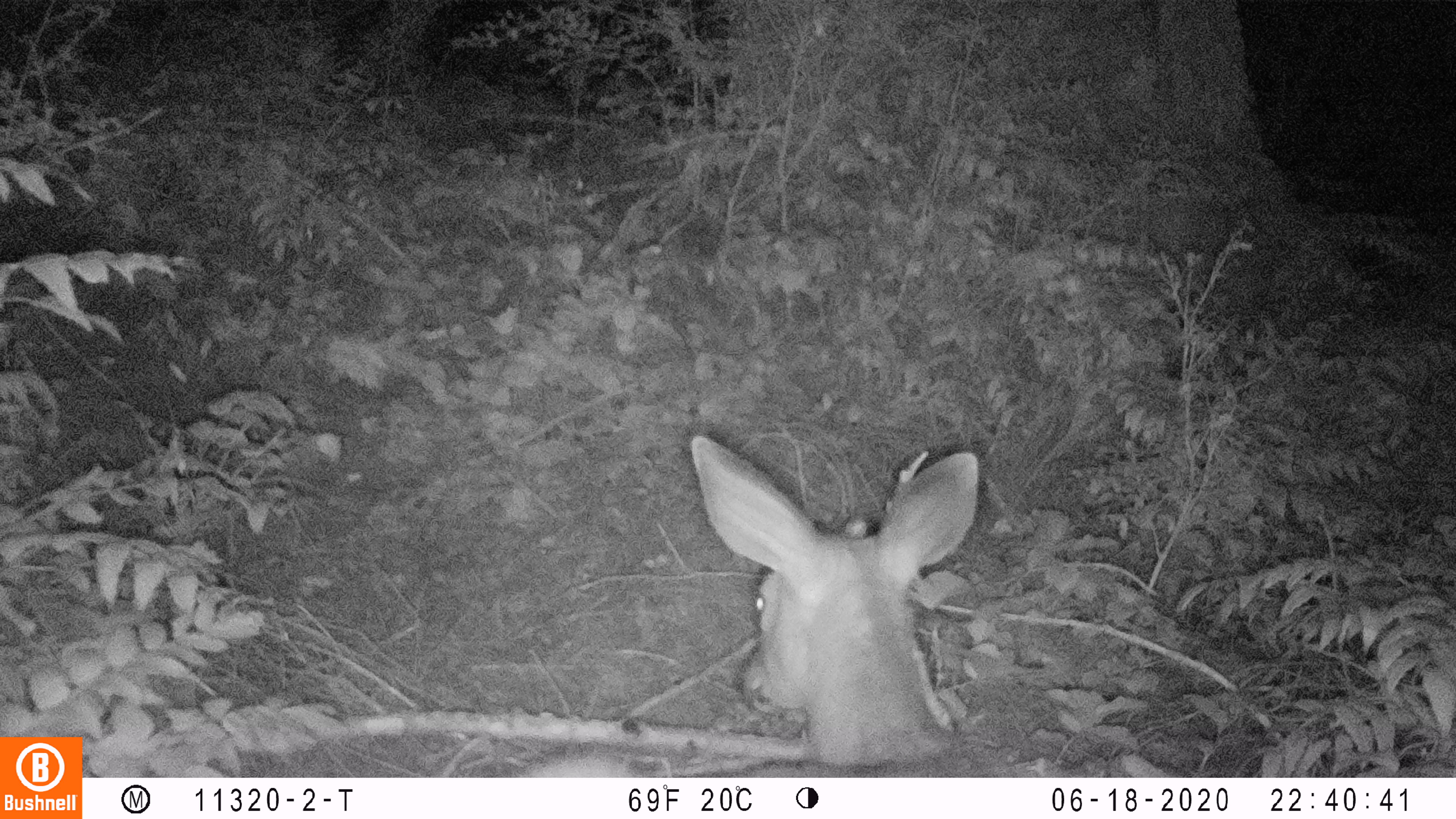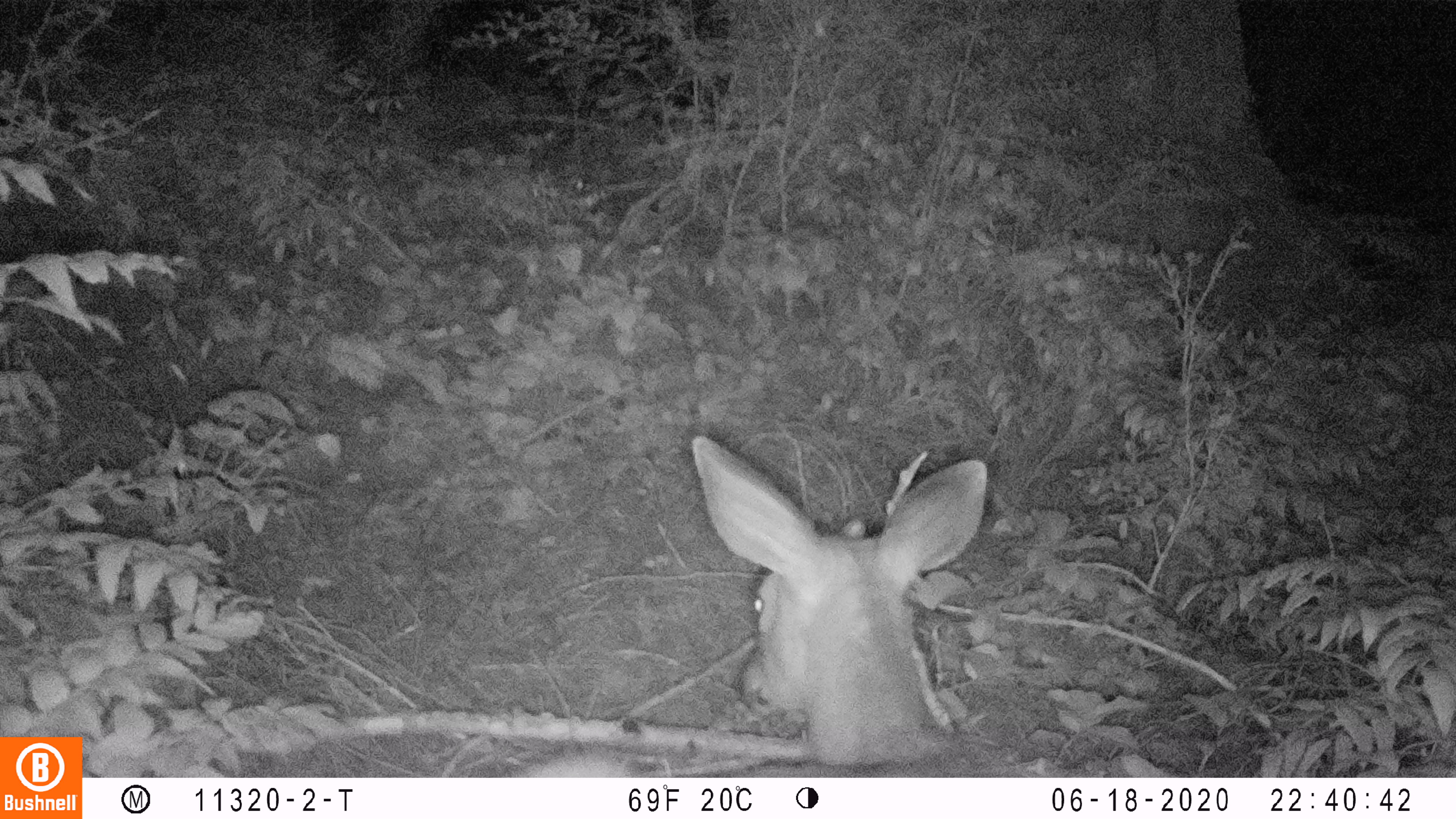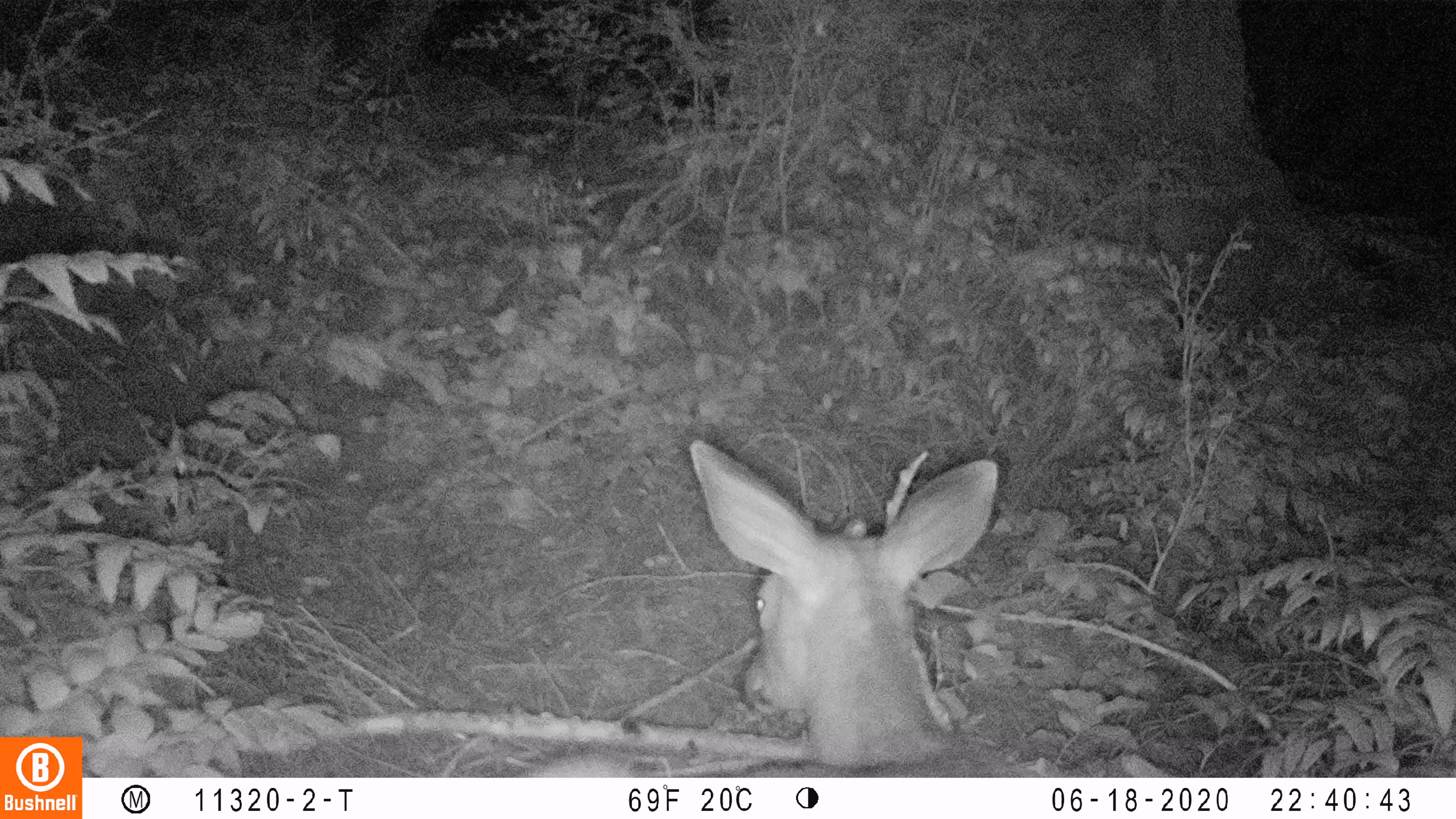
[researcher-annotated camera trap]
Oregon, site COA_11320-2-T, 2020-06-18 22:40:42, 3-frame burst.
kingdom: Animalia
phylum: Chordata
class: Mammalia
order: Artiodactyla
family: Cervidae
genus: Odocoileus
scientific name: Odocoileus hemionus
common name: black-tailed deer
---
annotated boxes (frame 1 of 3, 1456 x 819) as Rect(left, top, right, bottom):
black-tailed deer: Rect(520, 437, 984, 774)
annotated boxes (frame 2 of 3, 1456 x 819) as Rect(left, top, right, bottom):
black-tailed deer: Rect(529, 435, 994, 772)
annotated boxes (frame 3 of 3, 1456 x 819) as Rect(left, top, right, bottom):
black-tailed deer: Rect(526, 438, 1011, 774)